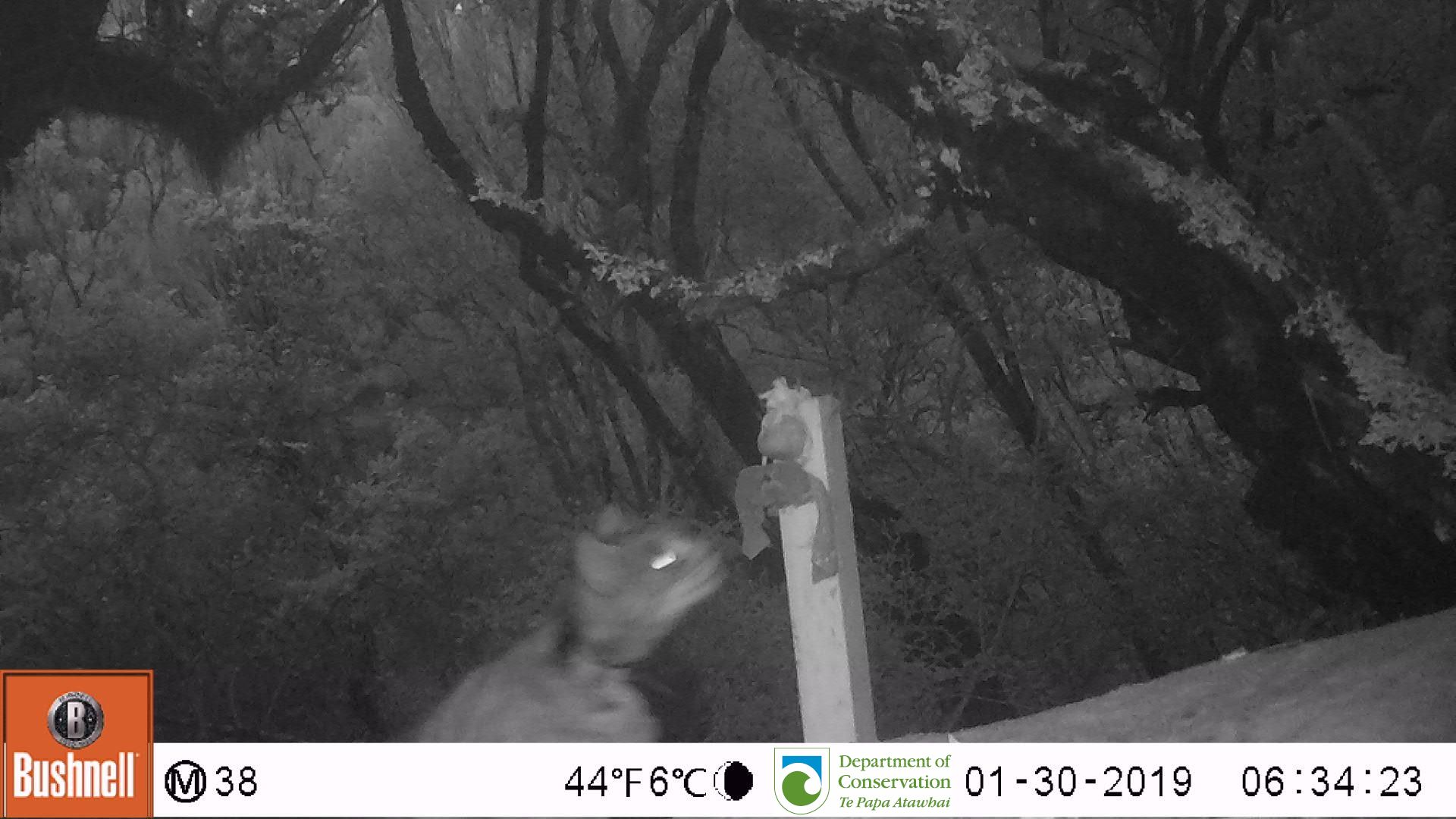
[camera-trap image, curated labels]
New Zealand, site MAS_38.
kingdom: Animalia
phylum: Chordata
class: Mammalia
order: Carnivora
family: Felidae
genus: Felis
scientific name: Felis catus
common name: domestic cat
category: cat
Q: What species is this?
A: Cat (domestic cat) (Felis catus).